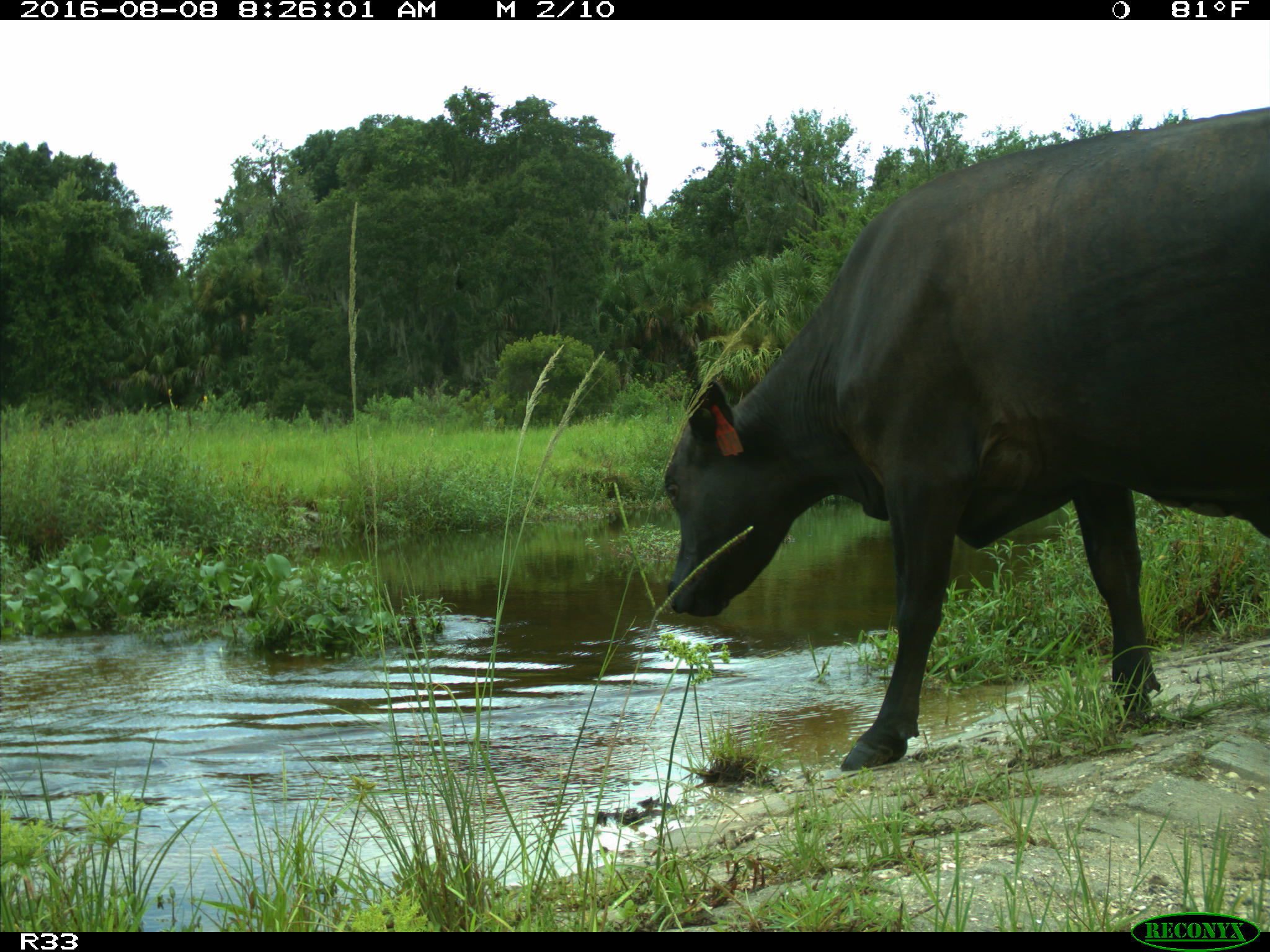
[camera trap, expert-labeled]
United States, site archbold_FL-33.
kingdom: Animalia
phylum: Chordata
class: Mammalia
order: Artiodactyla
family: Bovidae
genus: Bos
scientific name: Bos taurus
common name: domestic cow